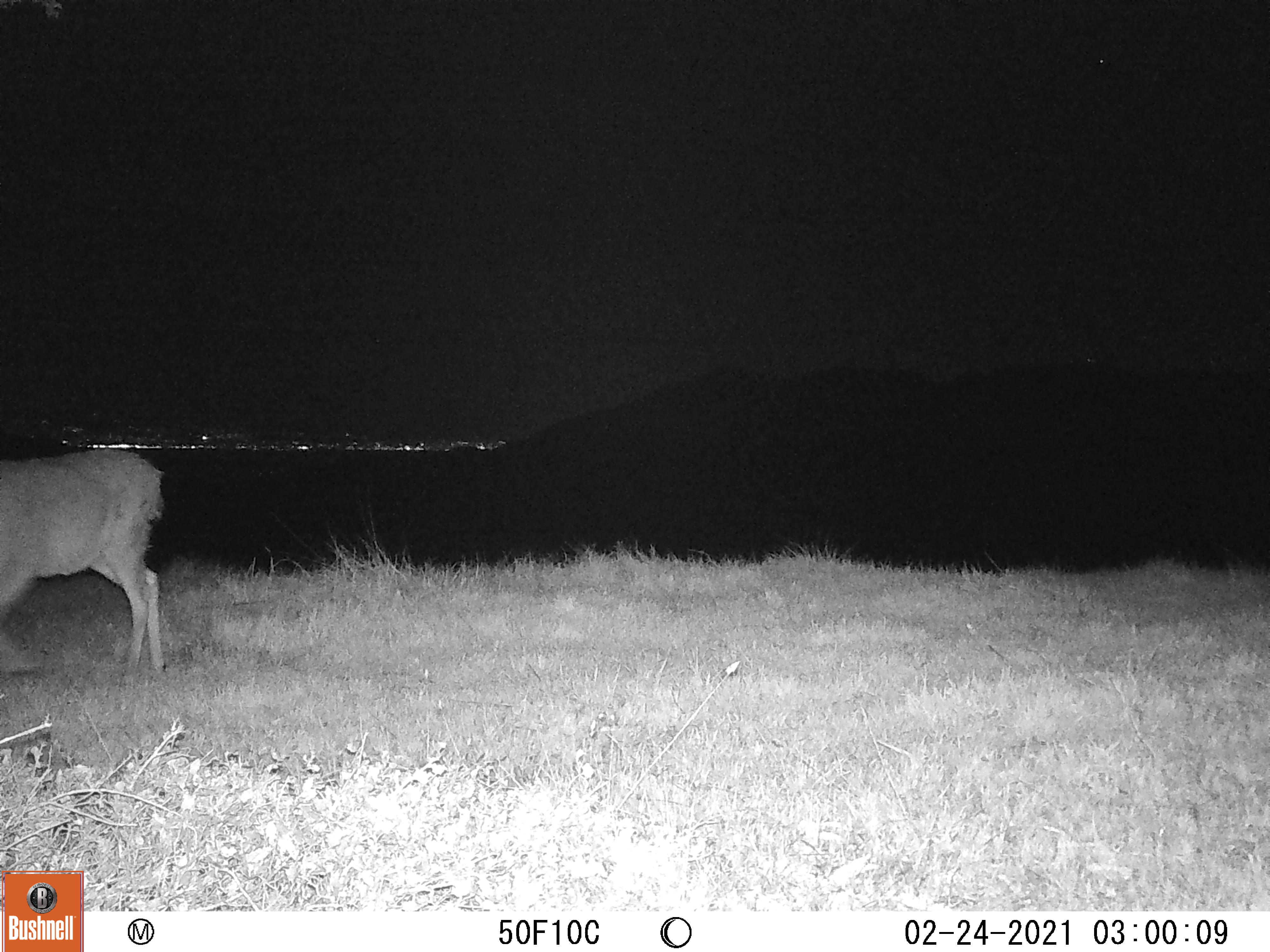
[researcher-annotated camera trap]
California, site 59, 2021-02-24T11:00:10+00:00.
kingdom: Animalia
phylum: Chordata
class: Mammalia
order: Artiodactyla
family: Cervidae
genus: Odocoileus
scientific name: Odocoileus hemionus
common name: mule deer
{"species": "mule deer (Odocoileus hemionus)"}